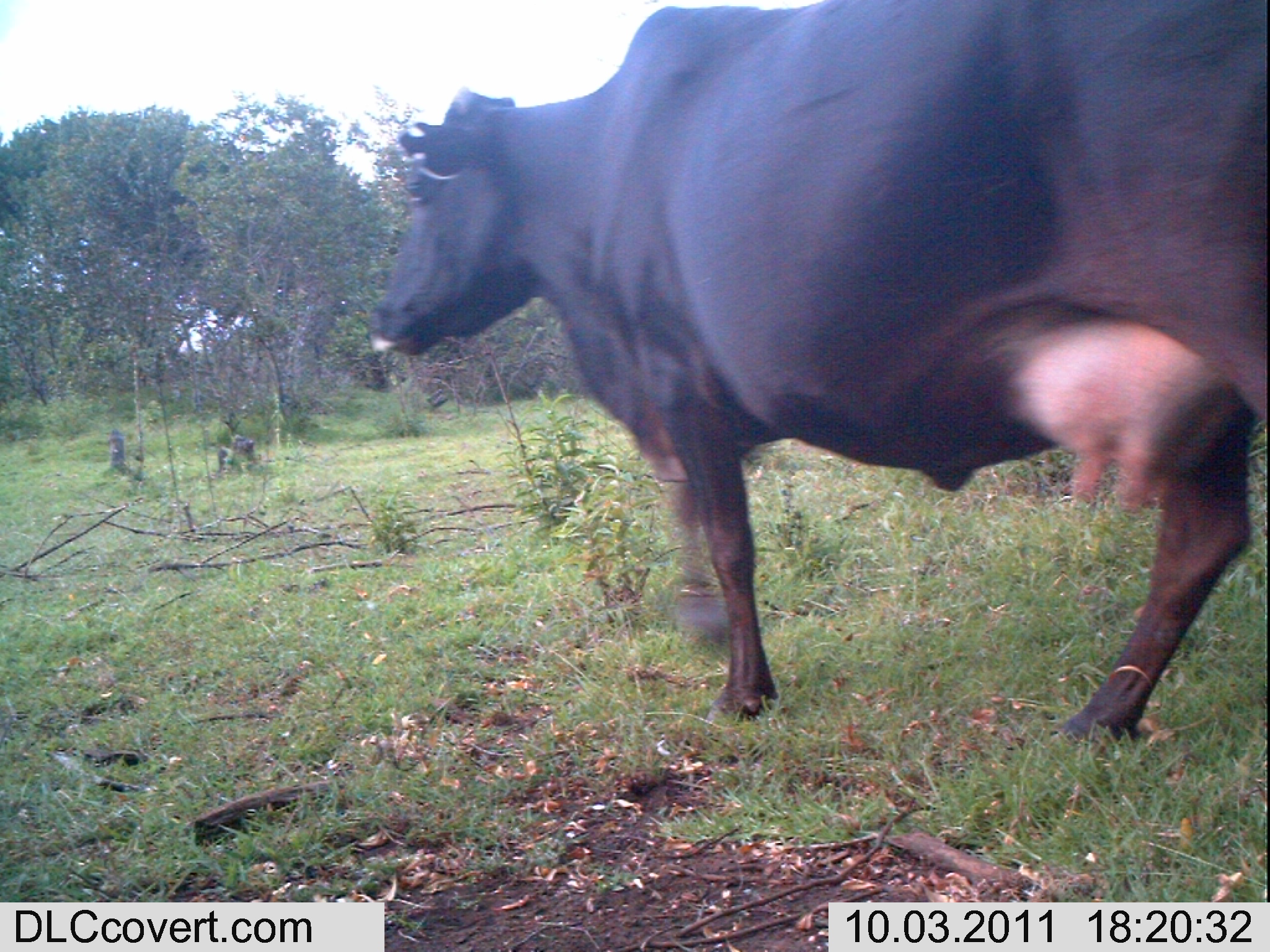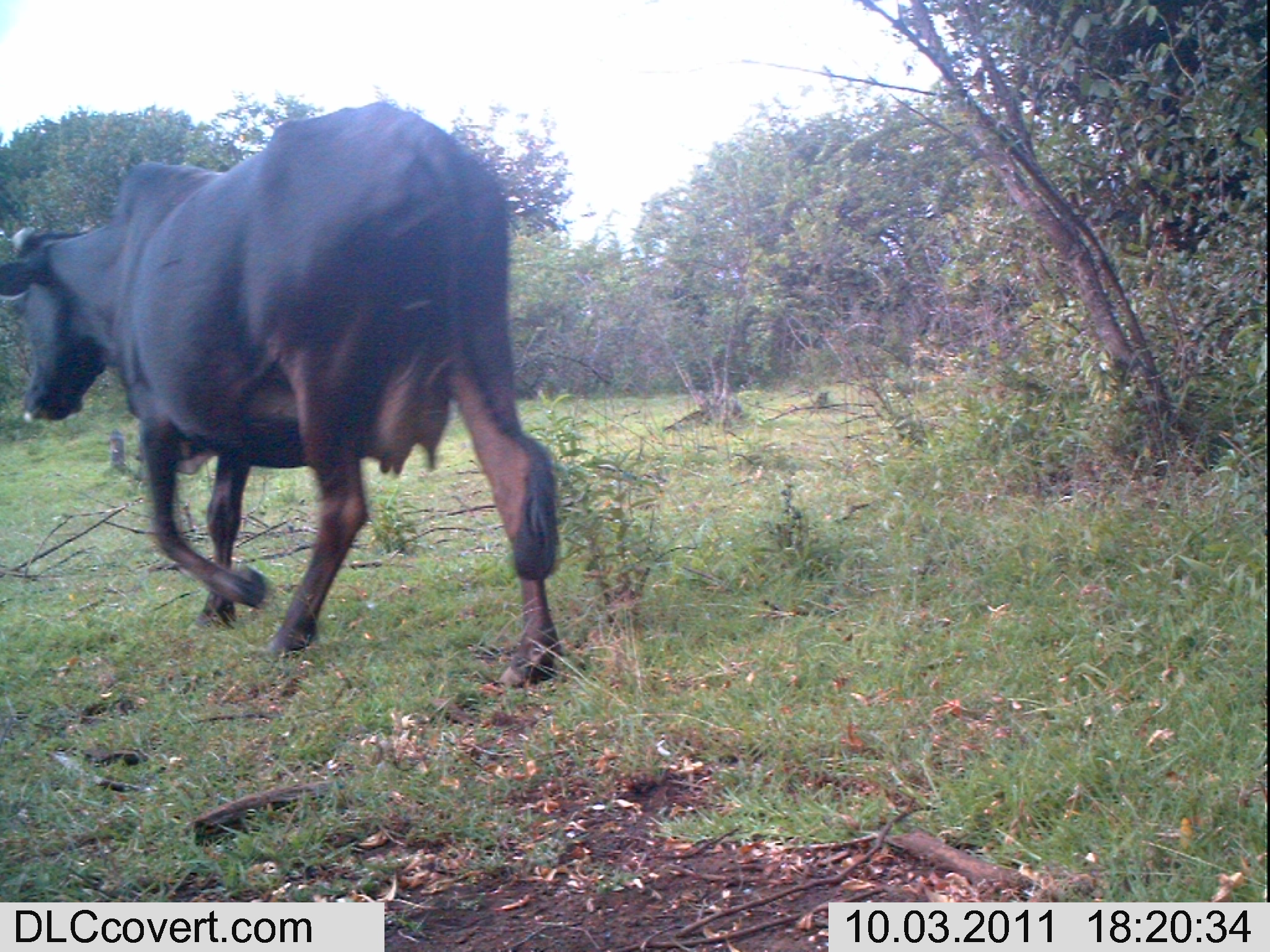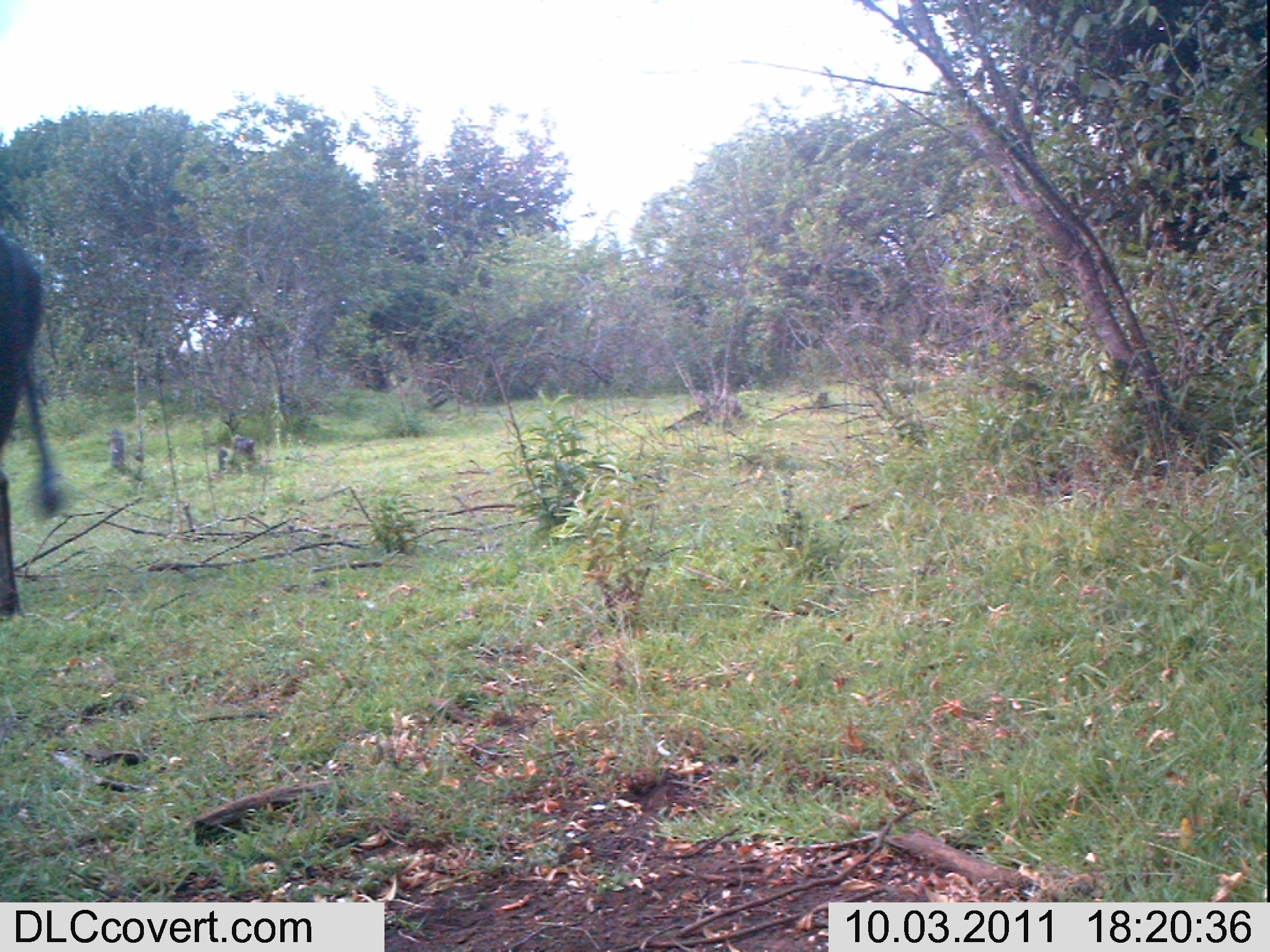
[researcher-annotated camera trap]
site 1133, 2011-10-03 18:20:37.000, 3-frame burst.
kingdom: Animalia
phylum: Chordata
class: Mammalia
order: Artiodactyla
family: Bovidae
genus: Bos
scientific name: Bos taurus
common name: domestic cattle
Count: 1.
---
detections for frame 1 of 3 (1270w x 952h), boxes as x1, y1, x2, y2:
bos taurus: 363, 0, 1269, 749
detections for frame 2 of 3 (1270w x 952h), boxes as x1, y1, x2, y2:
bos taurus: 0, 100, 560, 690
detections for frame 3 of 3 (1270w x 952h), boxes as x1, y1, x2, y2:
bos taurus: 0, 228, 68, 621